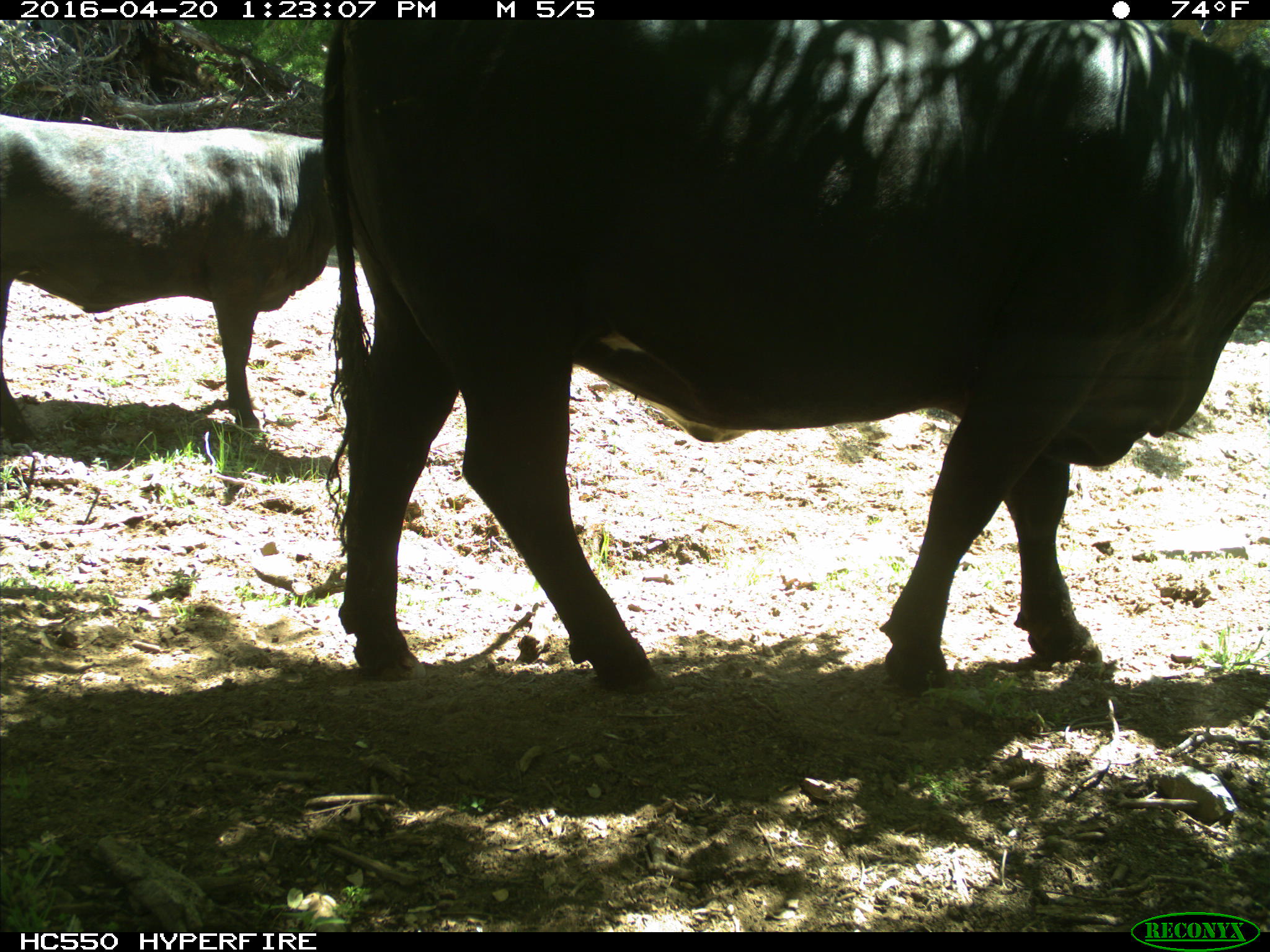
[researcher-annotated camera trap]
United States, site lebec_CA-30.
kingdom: Animalia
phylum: Chordata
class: Mammalia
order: Artiodactyla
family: Bovidae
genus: Bos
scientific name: Bos taurus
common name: domestic cow